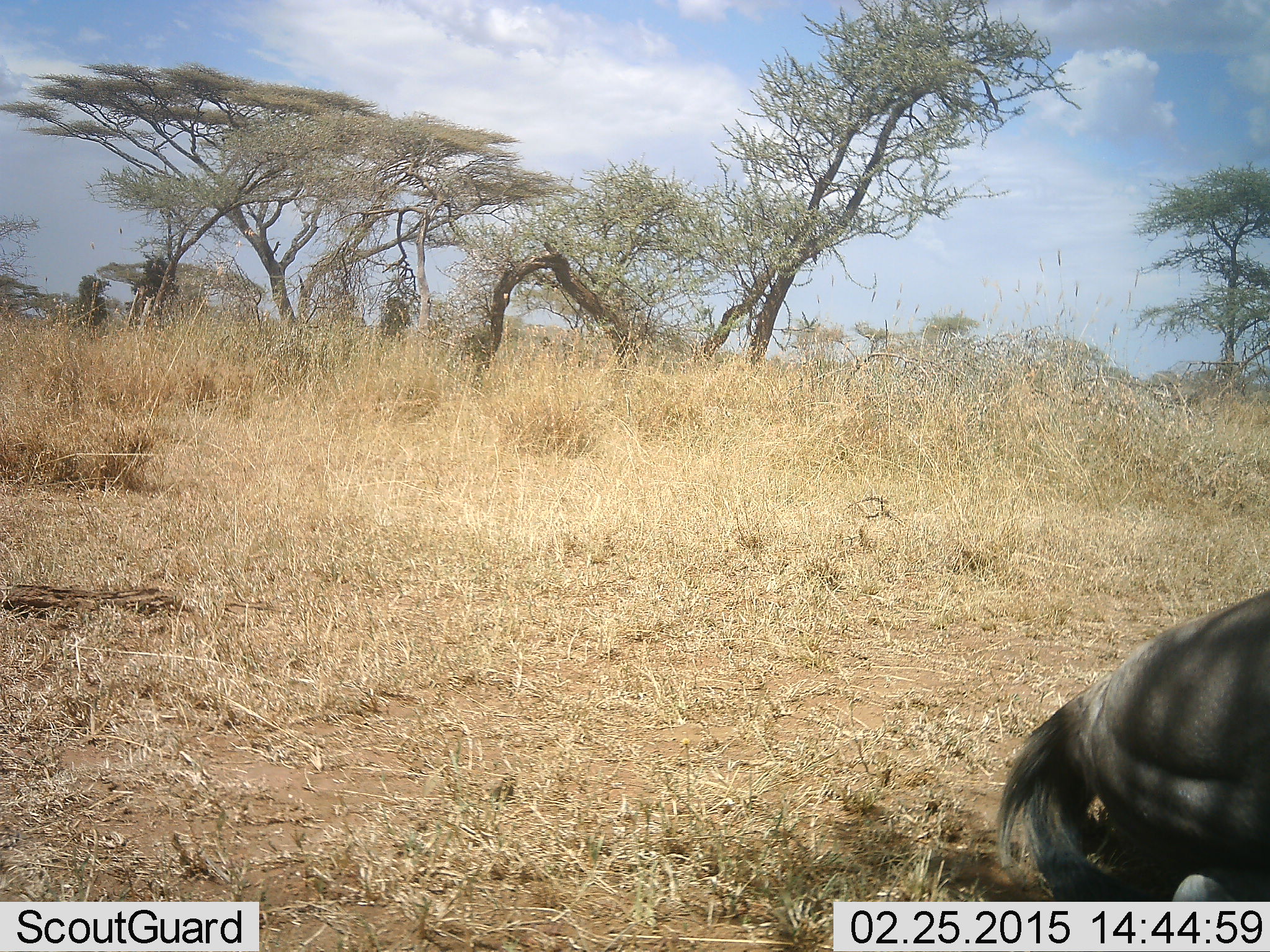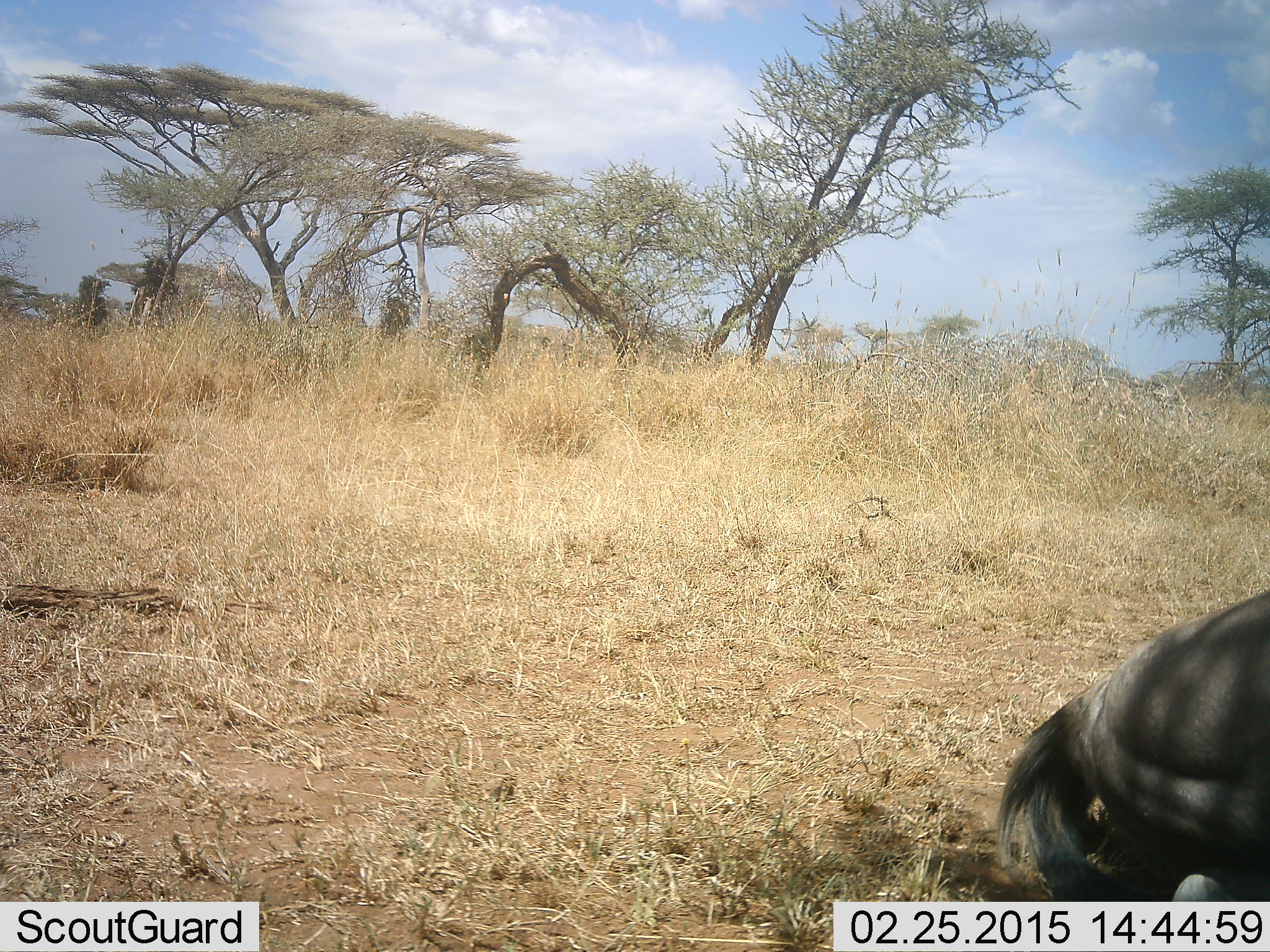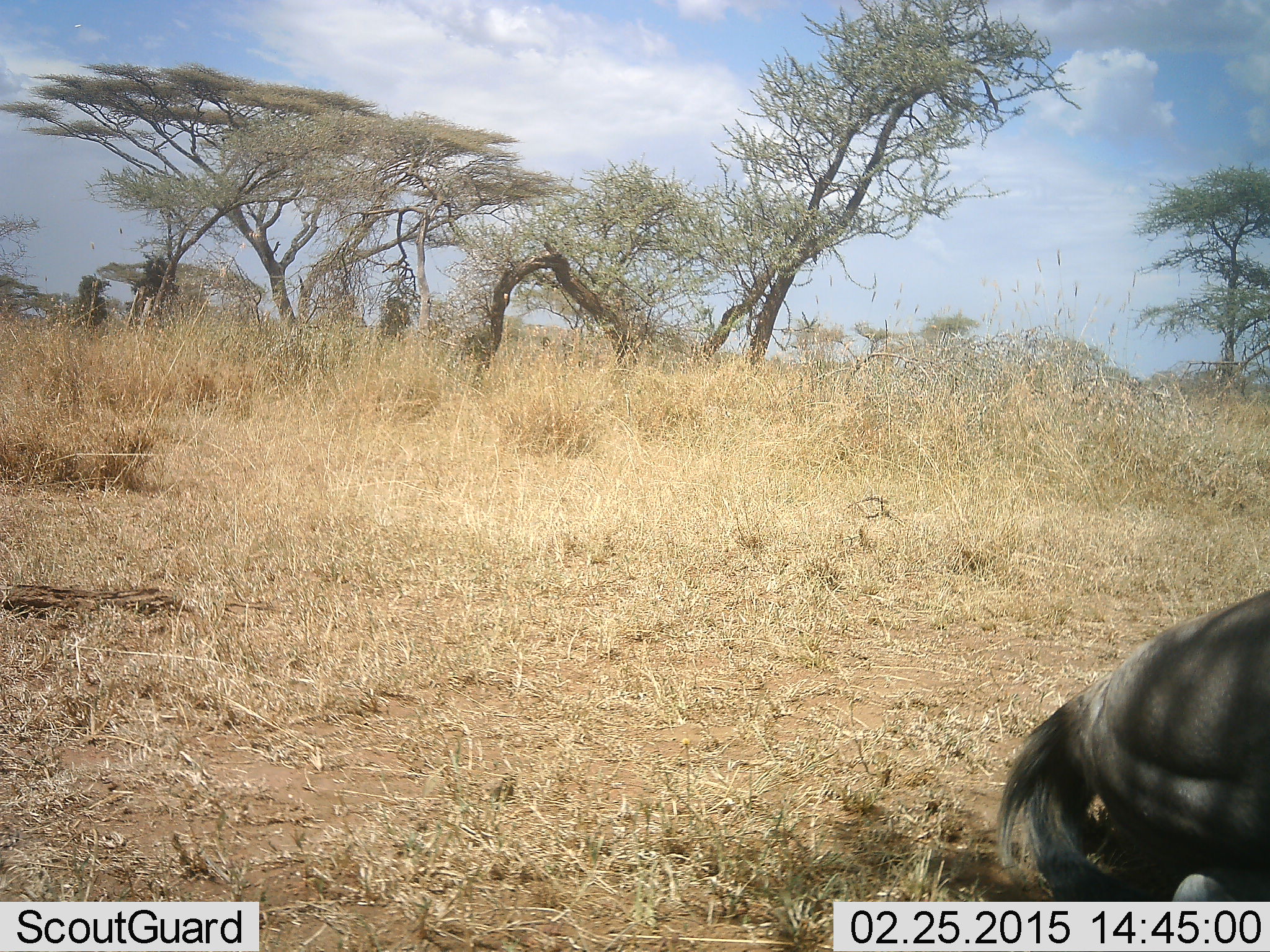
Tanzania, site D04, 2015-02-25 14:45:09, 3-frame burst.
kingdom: Animalia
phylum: Chordata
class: Mammalia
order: Artiodactyla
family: Bovidae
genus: Connochaetes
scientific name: Connochaetes taurinus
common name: blue wildebeest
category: wildebeest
Wildebeest (blue wildebeest) (Connochaetes taurinus), count 1. Behavior (volunteer vote fractions): standing 0%, resting 100%, moving 9%, interacting 0%. Young present (vote fraction): 0%. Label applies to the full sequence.